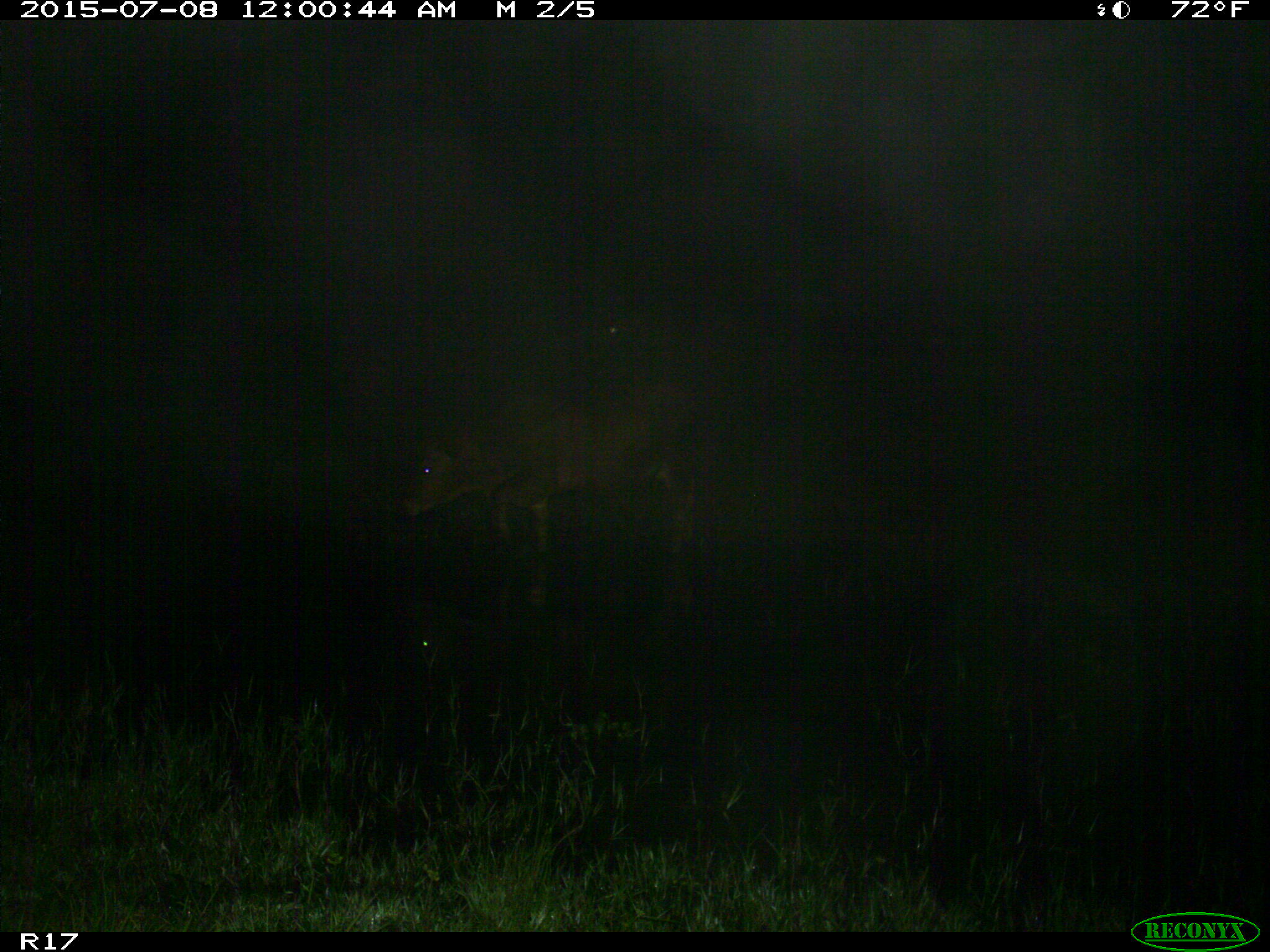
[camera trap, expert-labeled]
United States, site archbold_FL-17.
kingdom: Animalia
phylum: Chordata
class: Mammalia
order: Artiodactyla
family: Bovidae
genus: Bos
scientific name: Bos taurus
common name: domestic cow